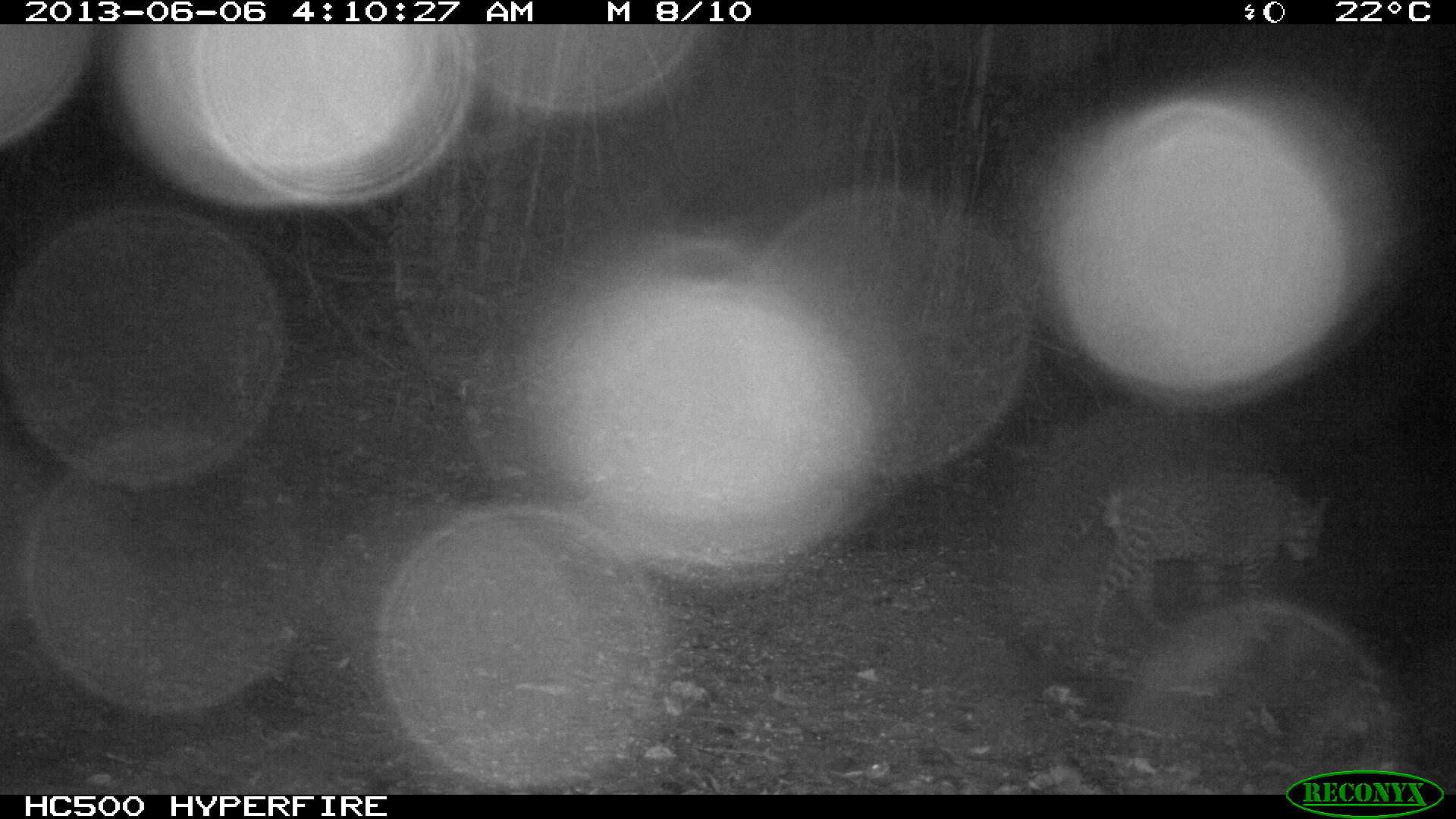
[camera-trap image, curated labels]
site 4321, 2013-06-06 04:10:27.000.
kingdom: Animalia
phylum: Chordata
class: Mammalia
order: Carnivora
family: Felidae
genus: Leopardus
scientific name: Leopardus pardalis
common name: ocelot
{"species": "Leopardus pardalis (ocelot)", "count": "1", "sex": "male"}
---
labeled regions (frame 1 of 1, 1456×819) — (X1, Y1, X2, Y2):
leopardus pardalis: (1041, 466, 1328, 650)